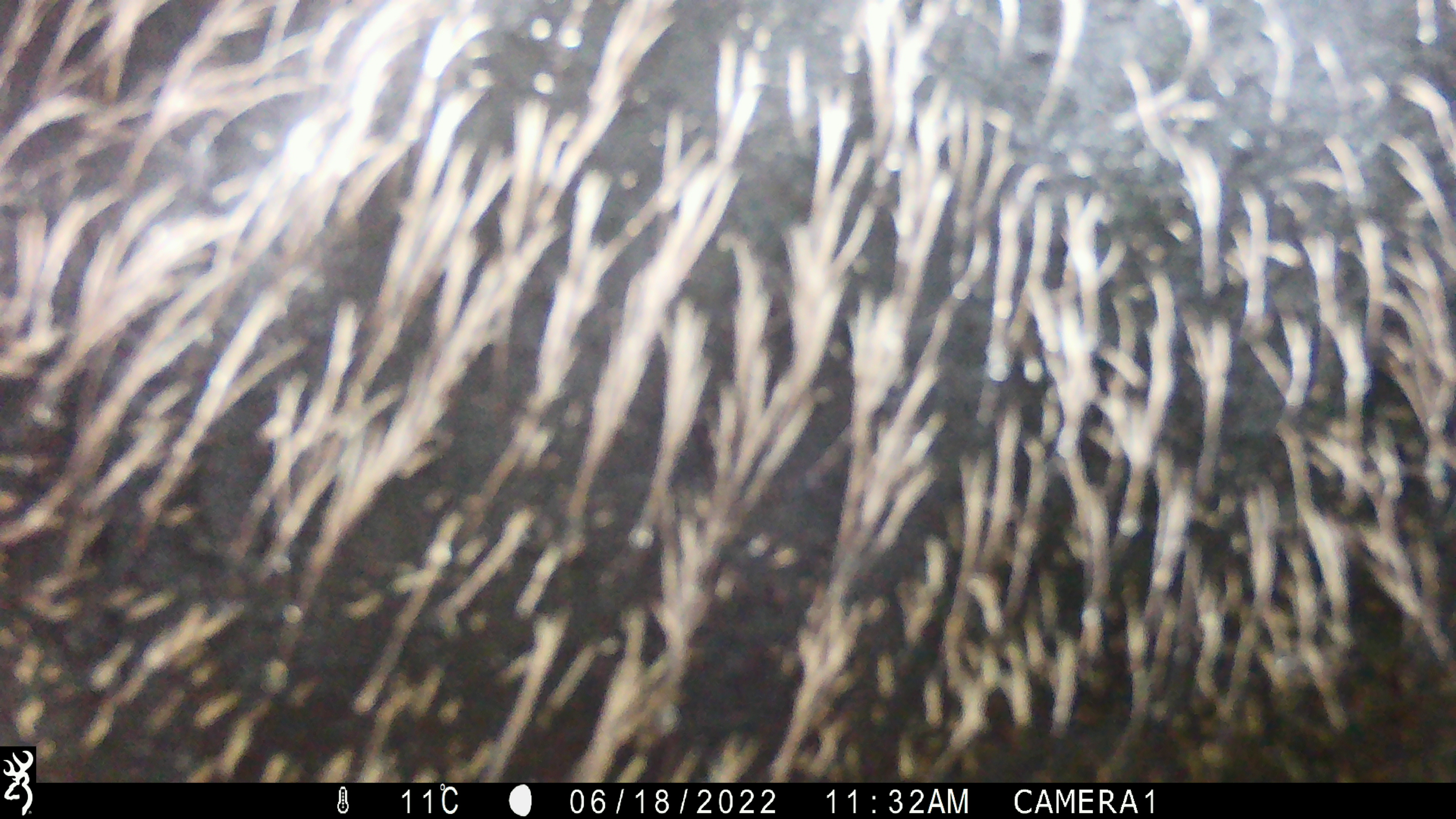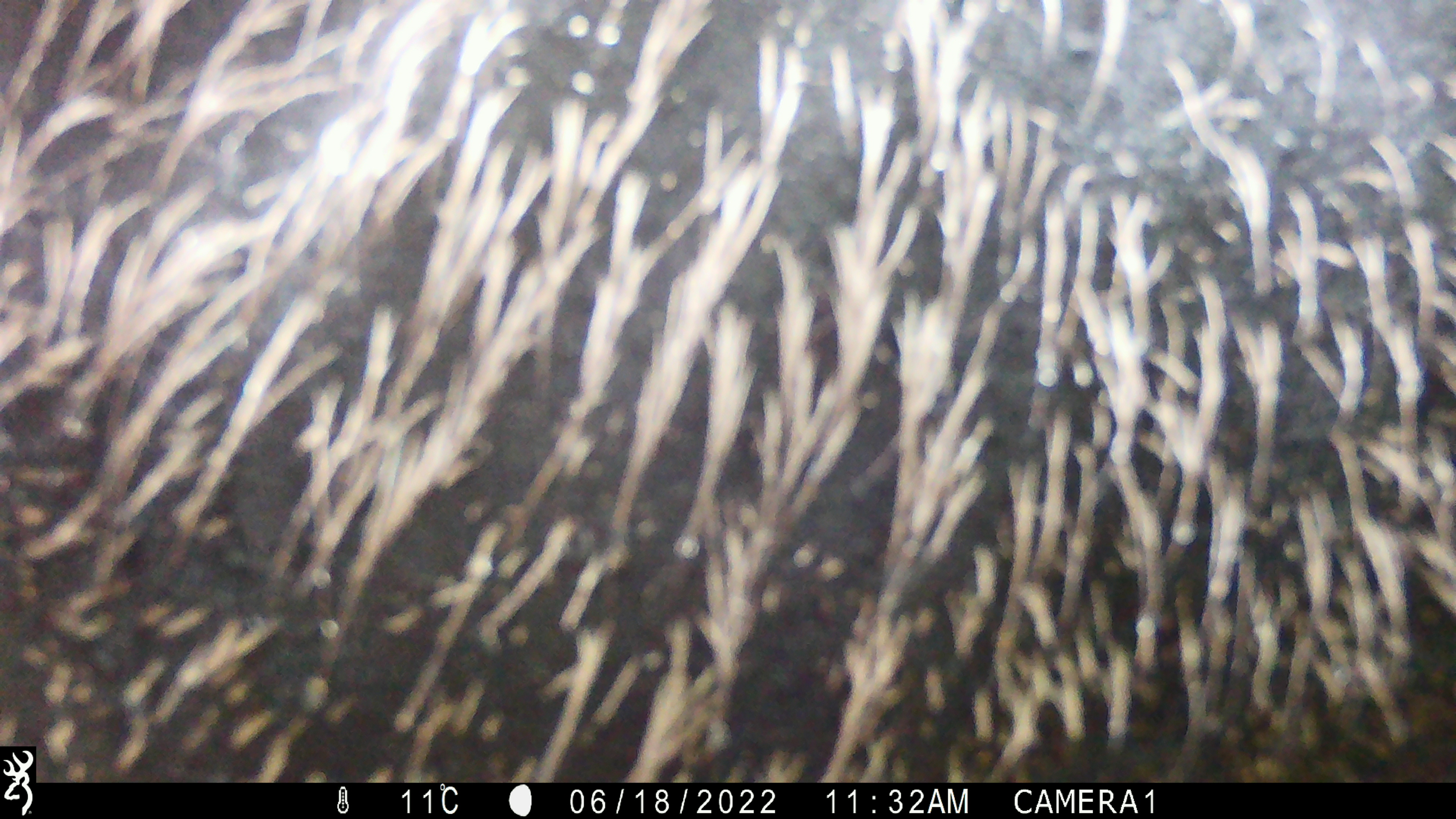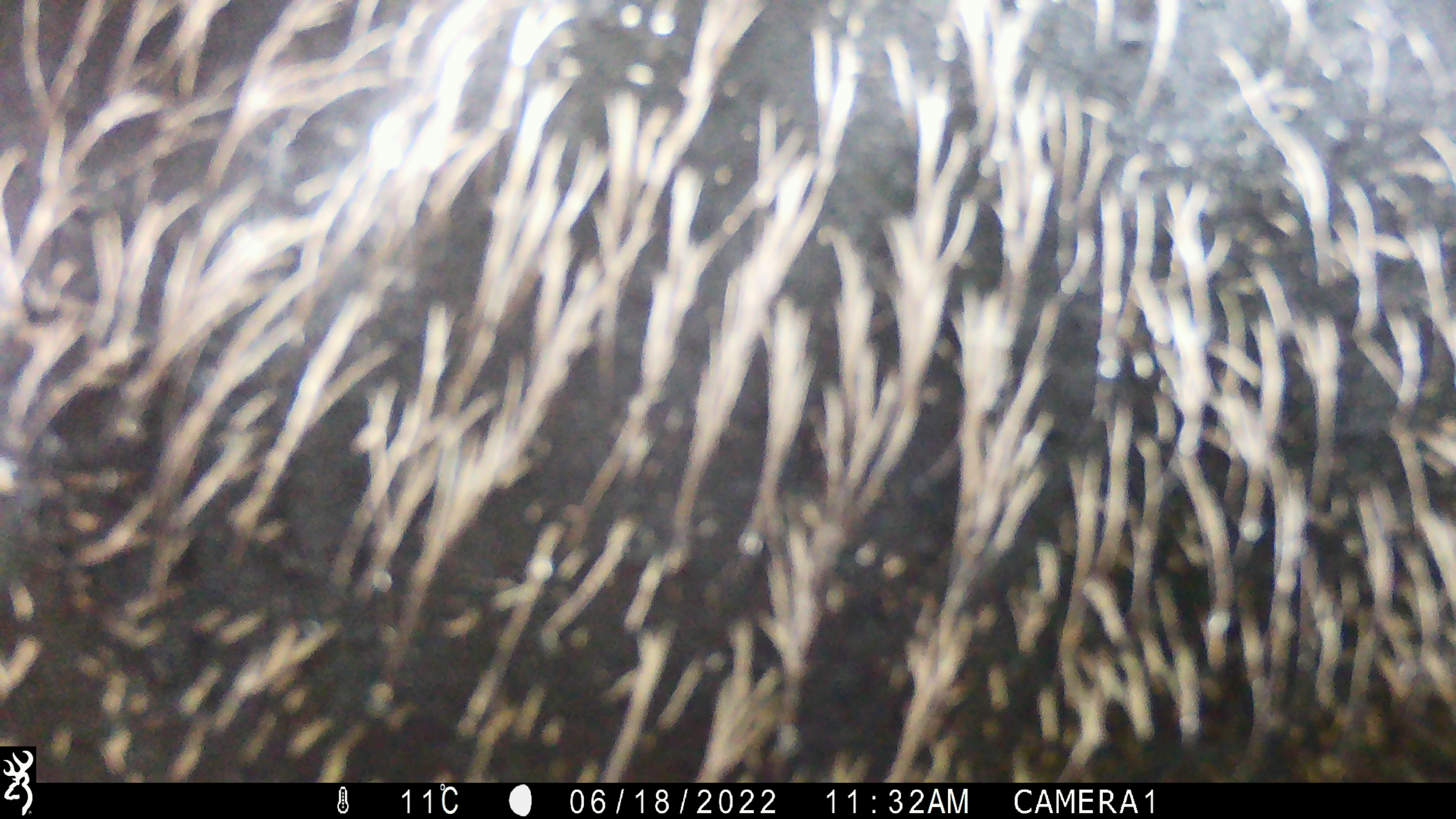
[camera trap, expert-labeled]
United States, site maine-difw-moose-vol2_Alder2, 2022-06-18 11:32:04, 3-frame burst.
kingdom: Animalia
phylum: Chordata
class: Mammalia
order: Artiodactyla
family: Cervidae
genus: Alces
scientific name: Alces alces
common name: moose